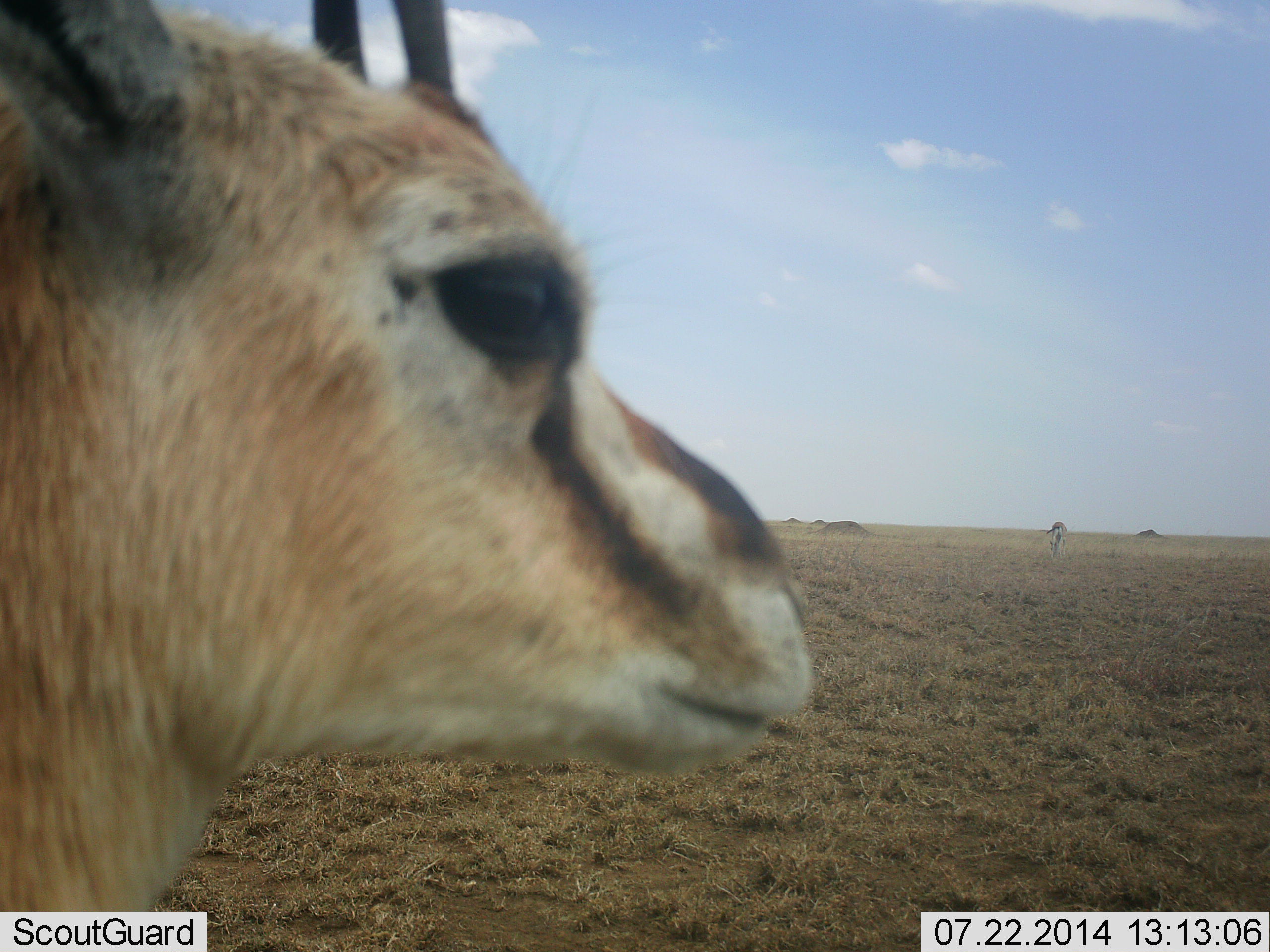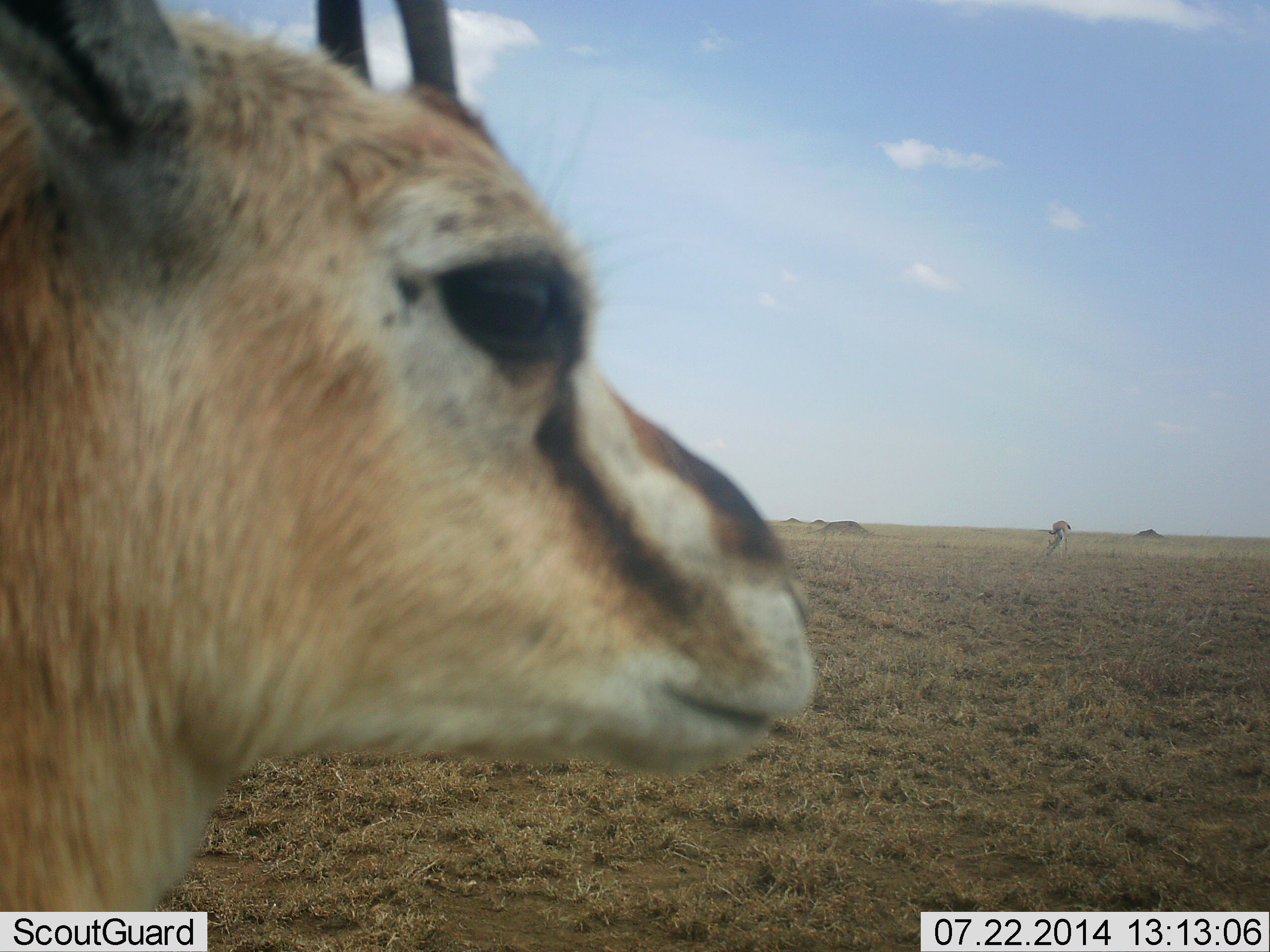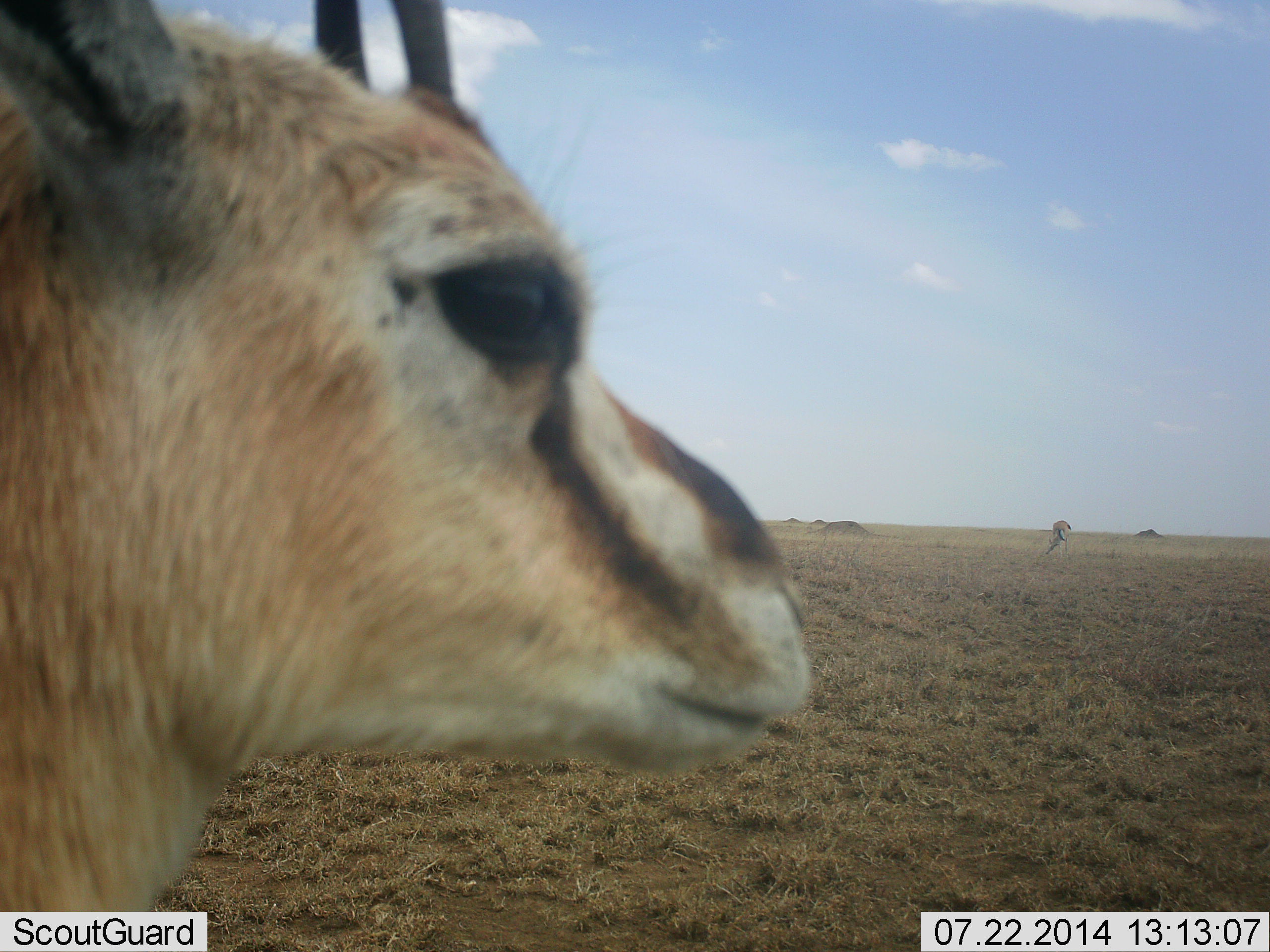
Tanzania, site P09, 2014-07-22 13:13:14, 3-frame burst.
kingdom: Animalia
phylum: Chordata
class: Mammalia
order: Artiodactyla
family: Bovidae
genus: Eudorcas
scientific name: Eudorcas thomsonii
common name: thomson's gazelle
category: gazellethomsons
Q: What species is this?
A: Gazellethomsons (thomson's gazelle) (Eudorcas thomsonii).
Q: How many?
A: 2.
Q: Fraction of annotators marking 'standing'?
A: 100%.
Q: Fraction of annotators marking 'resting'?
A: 0%.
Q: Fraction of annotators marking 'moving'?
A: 0%.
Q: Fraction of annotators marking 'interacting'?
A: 0%.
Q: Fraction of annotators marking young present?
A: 0%.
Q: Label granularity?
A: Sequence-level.